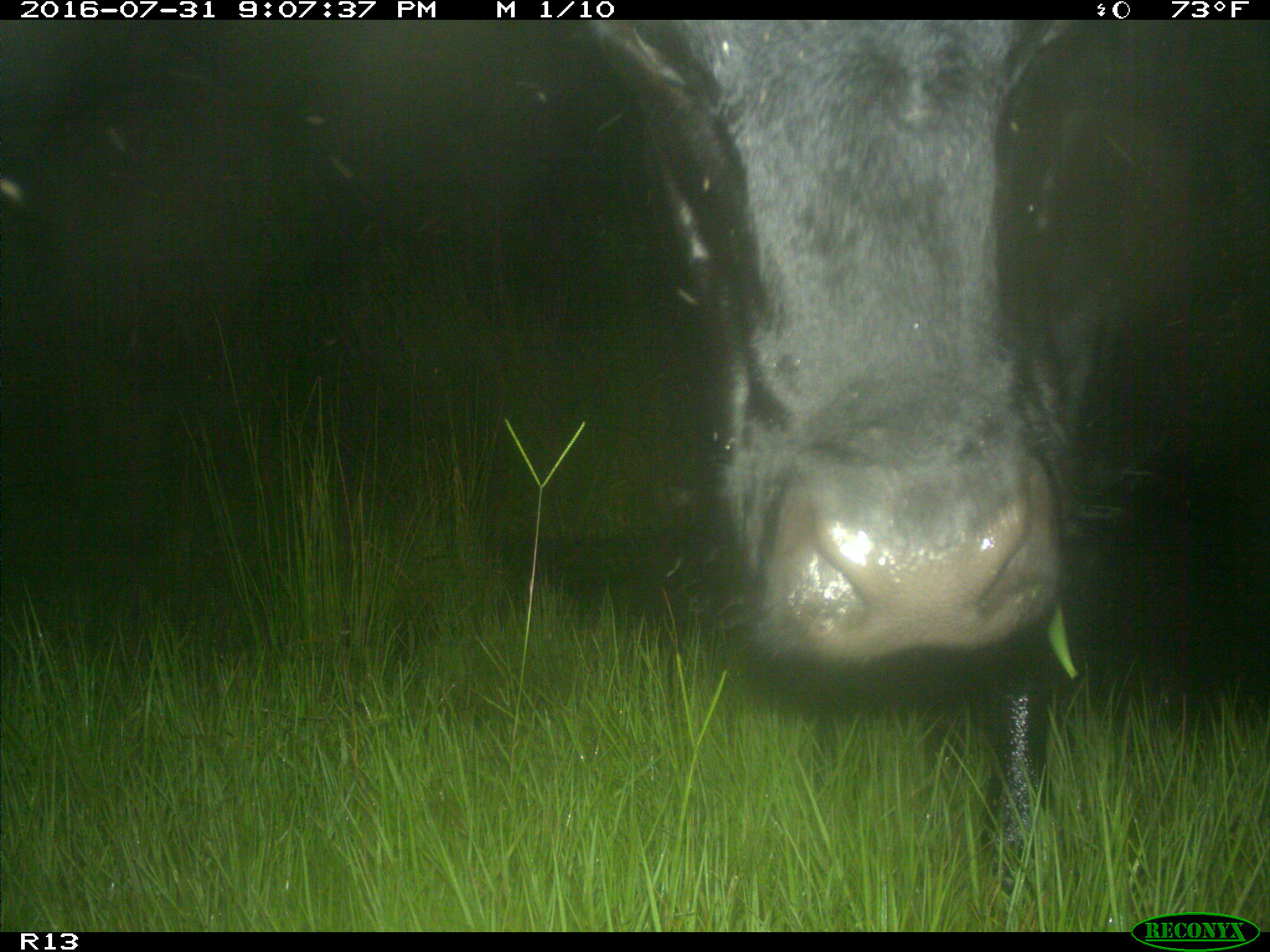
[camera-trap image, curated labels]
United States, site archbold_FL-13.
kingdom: Animalia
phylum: Chordata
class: Mammalia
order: Artiodactyla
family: Bovidae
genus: Bos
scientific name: Bos taurus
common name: domestic cow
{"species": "Bos taurus (domestic cow)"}